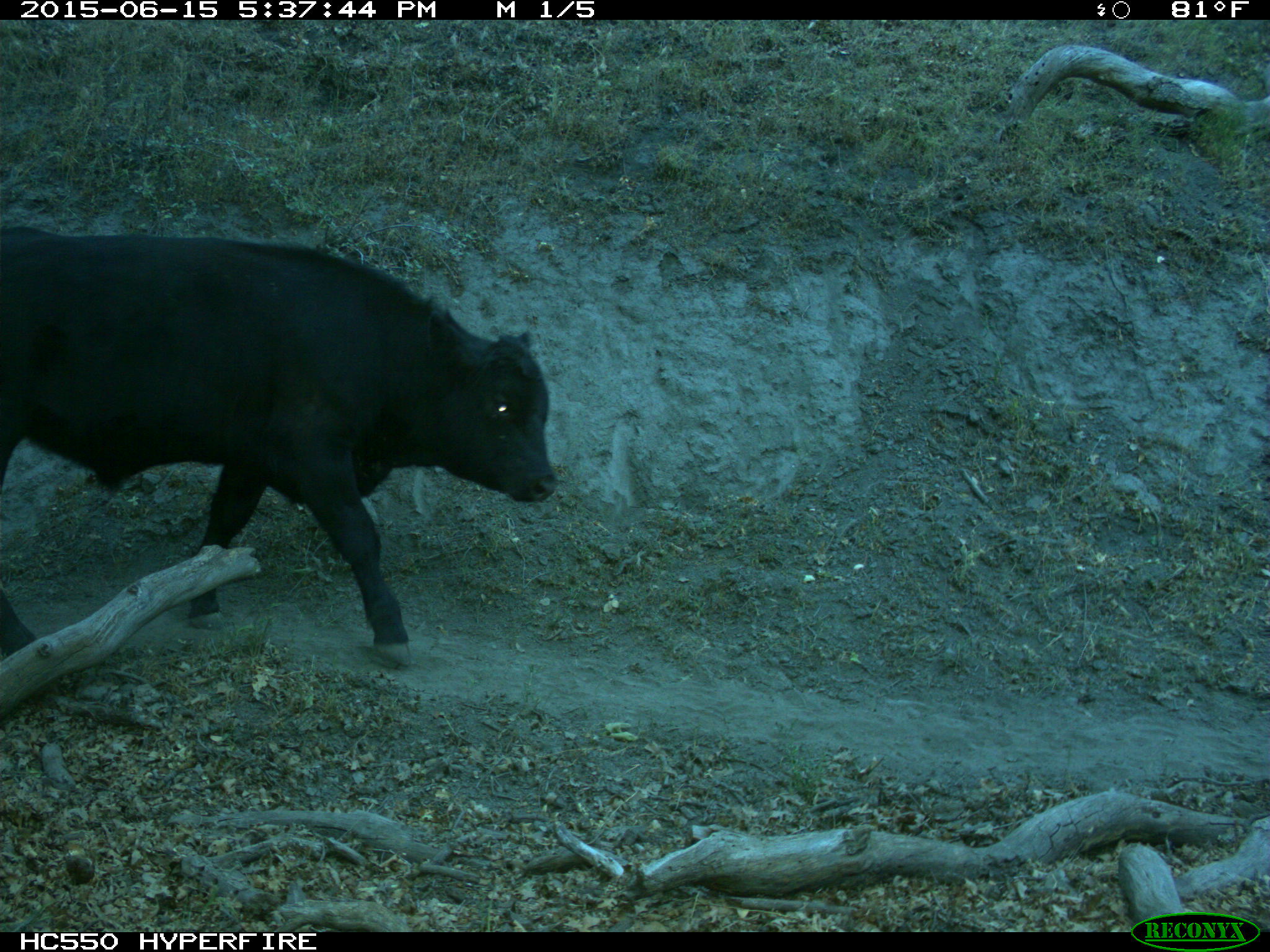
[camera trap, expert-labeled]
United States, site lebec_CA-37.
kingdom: Animalia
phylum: Chordata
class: Mammalia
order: Artiodactyla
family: Bovidae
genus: Bos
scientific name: Bos taurus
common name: domestic cow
Bos taurus (domestic cow).